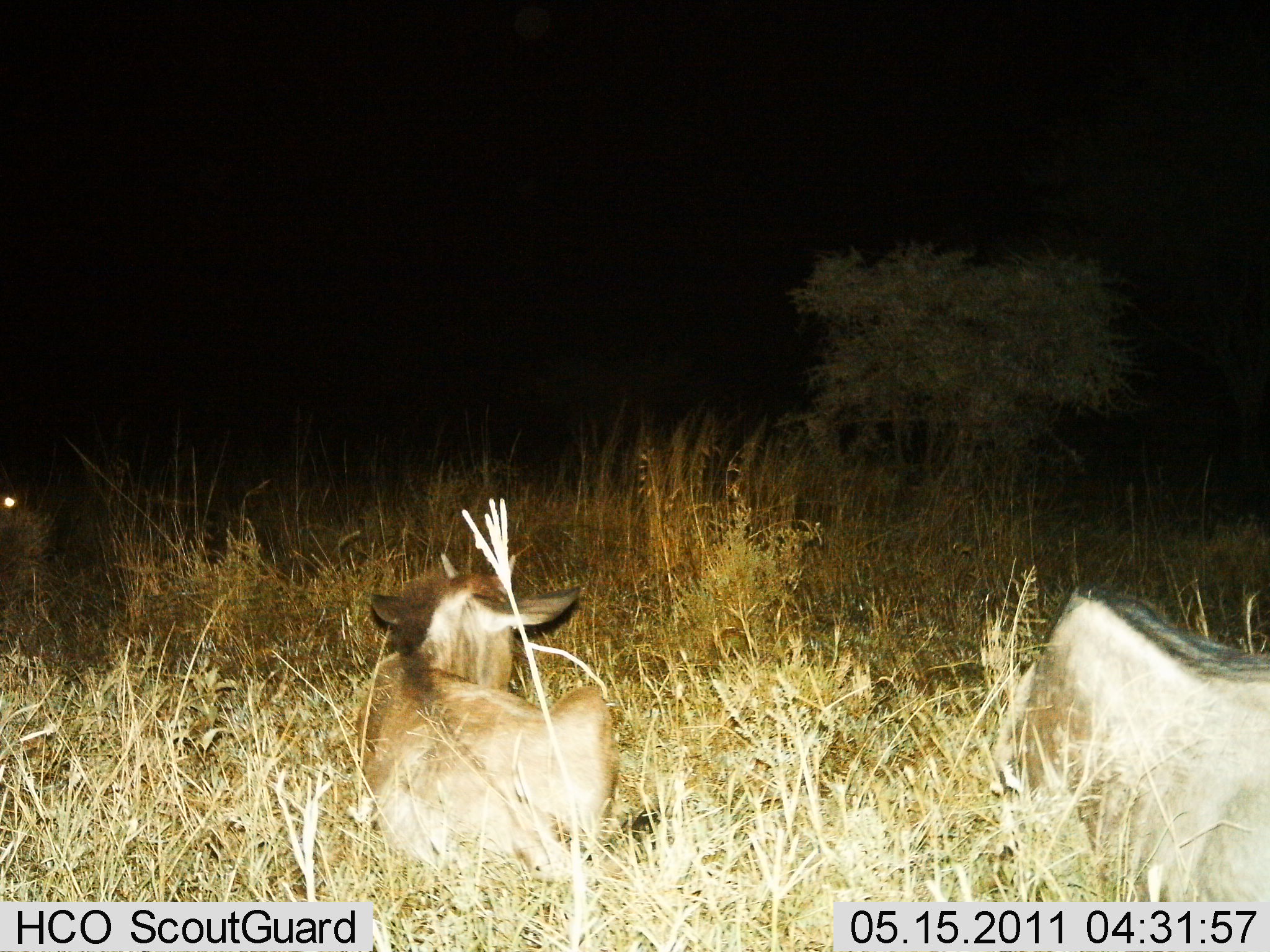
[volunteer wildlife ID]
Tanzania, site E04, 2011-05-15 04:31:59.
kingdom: Animalia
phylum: Chordata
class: Mammalia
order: Artiodactyla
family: Bovidae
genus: Connochaetes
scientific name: Connochaetes taurinus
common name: blue wildebeest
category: wildebeest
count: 2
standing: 14%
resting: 86%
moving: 0%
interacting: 0%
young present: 14%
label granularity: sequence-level